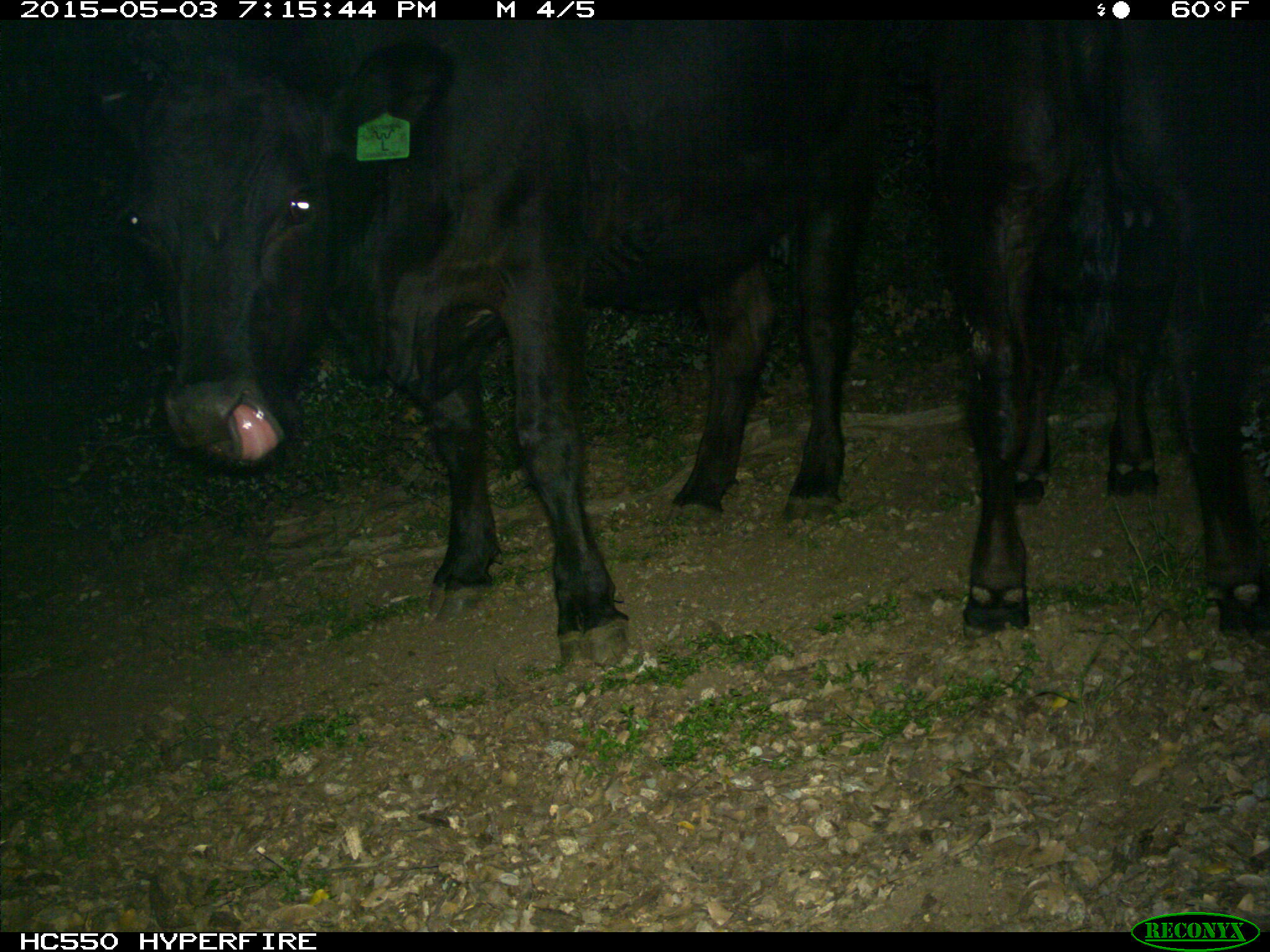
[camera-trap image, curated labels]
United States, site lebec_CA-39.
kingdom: Animalia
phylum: Chordata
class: Mammalia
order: Artiodactyla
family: Bovidae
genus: Bos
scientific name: Bos taurus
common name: domestic cow